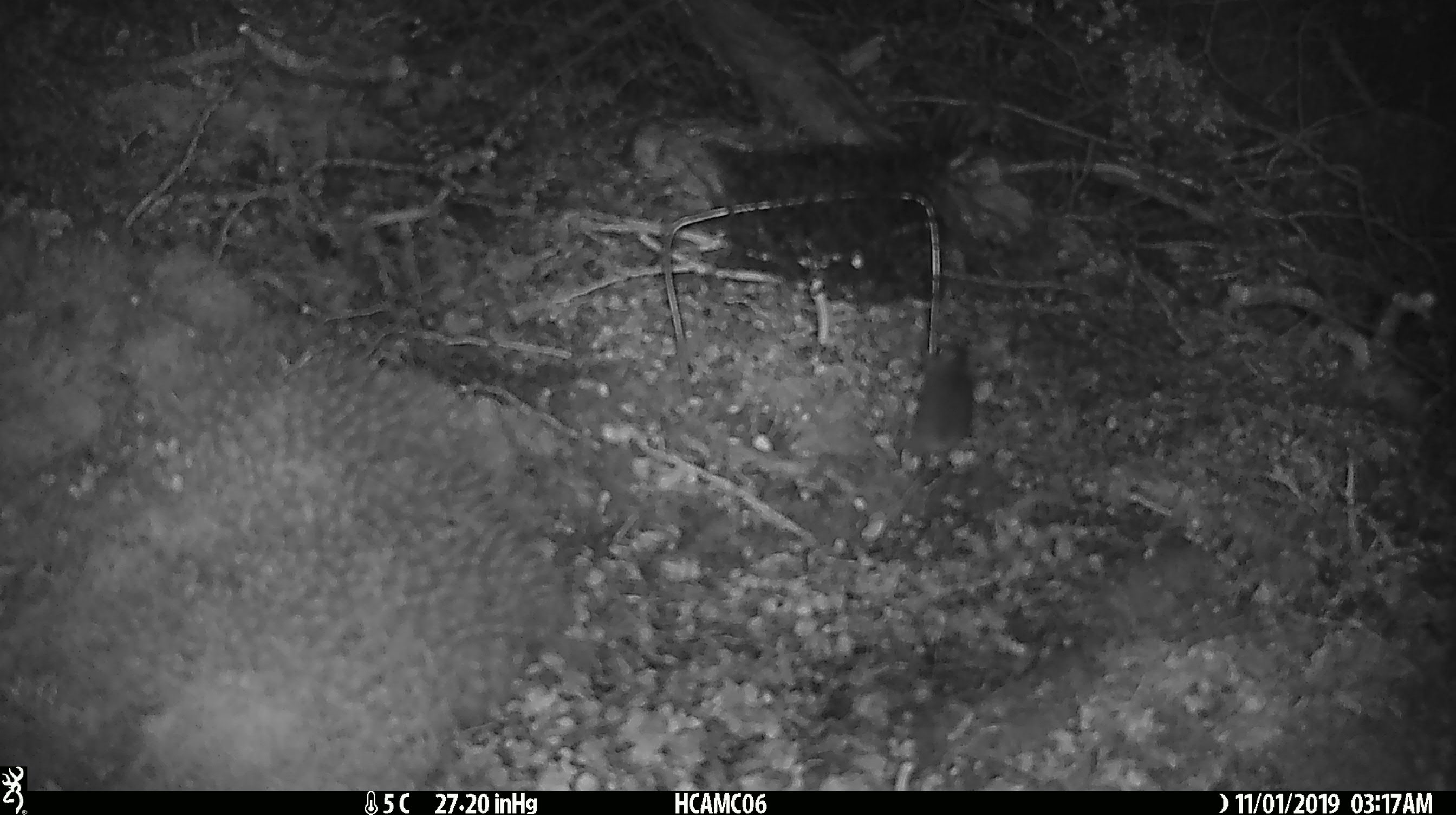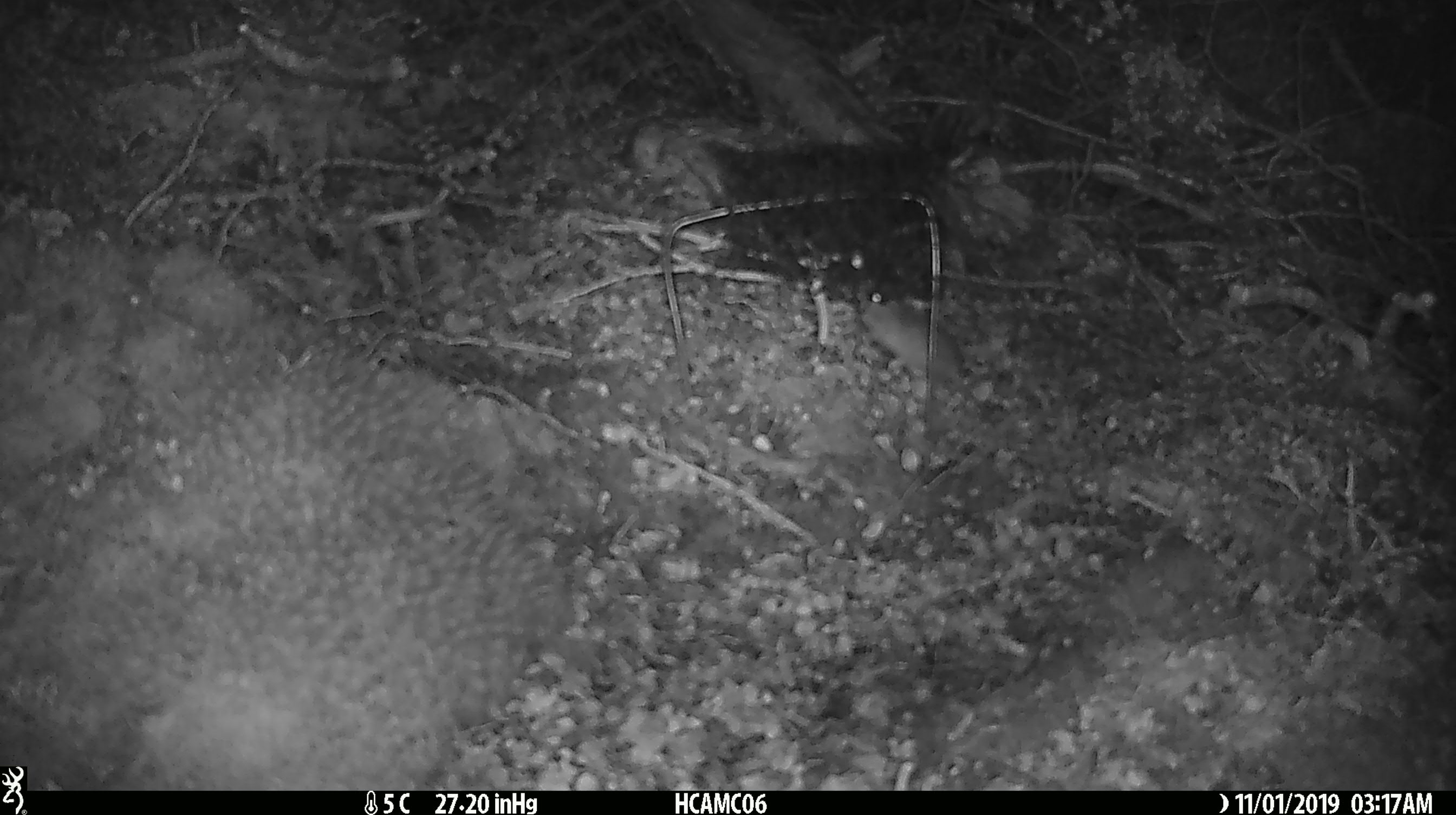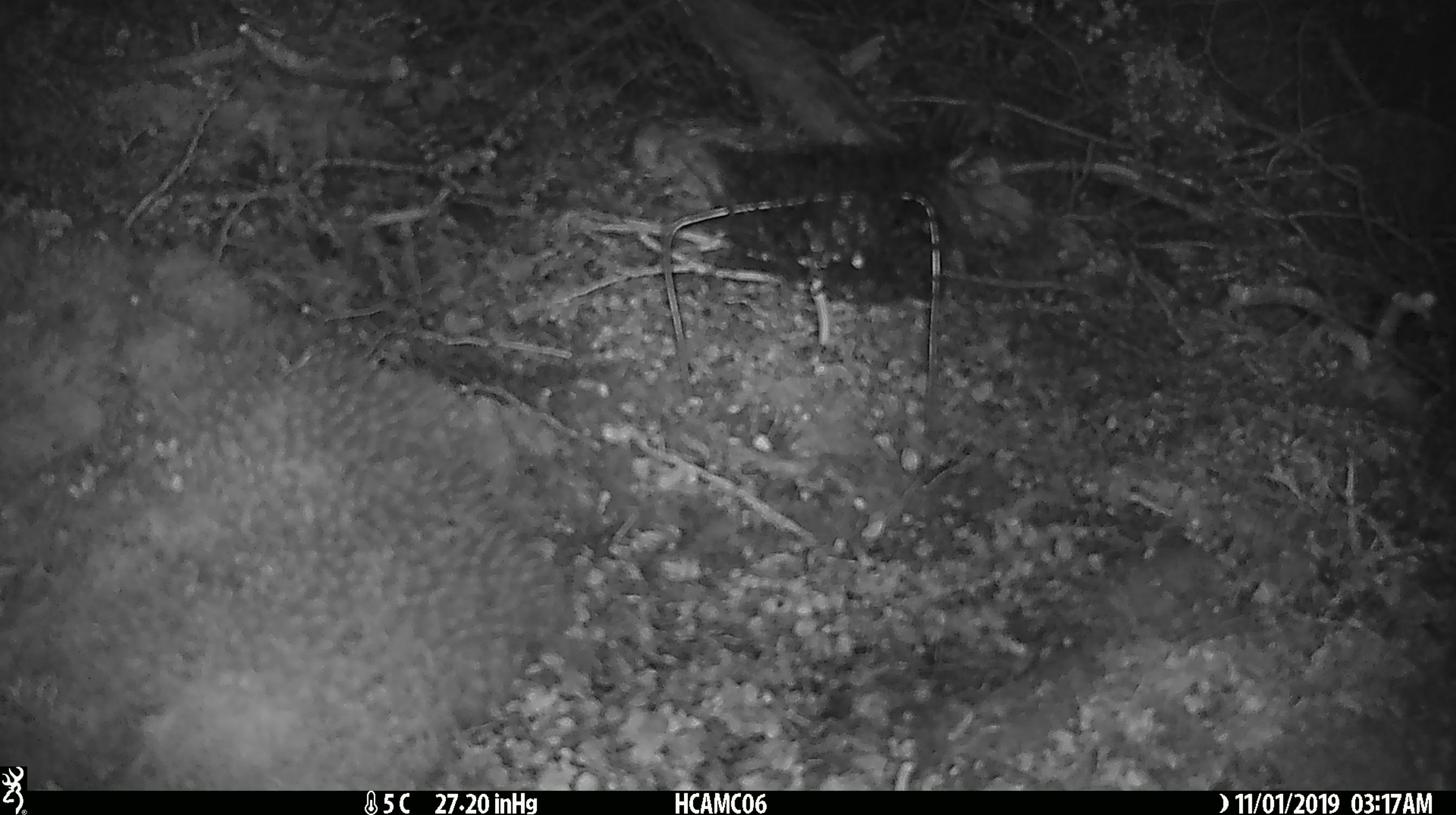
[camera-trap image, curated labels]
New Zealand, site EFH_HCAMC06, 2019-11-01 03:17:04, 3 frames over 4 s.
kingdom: Animalia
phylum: Chordata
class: Mammalia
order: Rodentia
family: Muridae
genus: Mus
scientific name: Mus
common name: mouse